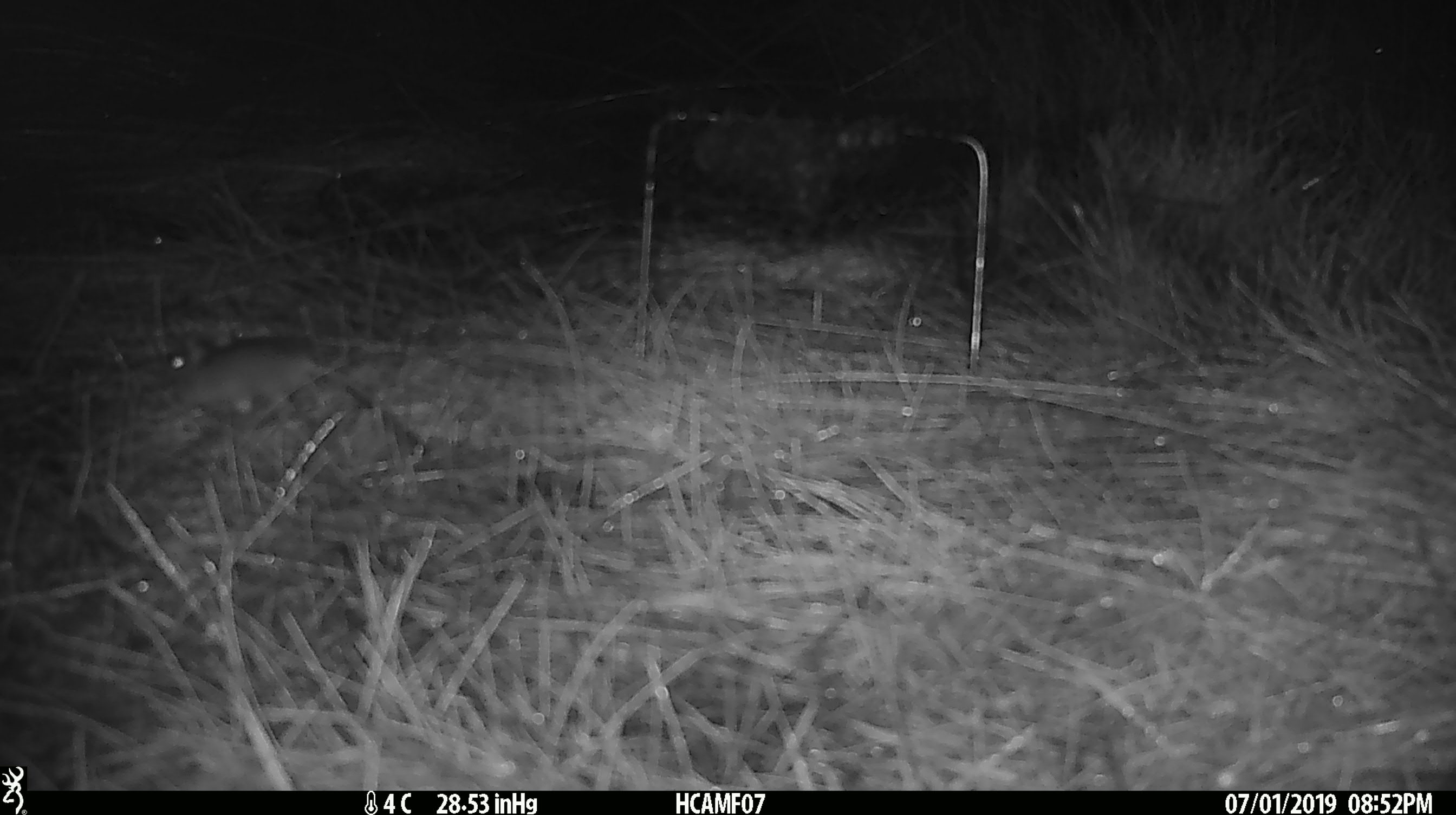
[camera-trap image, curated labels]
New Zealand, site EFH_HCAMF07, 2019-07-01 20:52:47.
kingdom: Animalia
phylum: Chordata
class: Mammalia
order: Rodentia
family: Muridae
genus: Mus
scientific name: Mus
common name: mouse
Mouse (Mus).